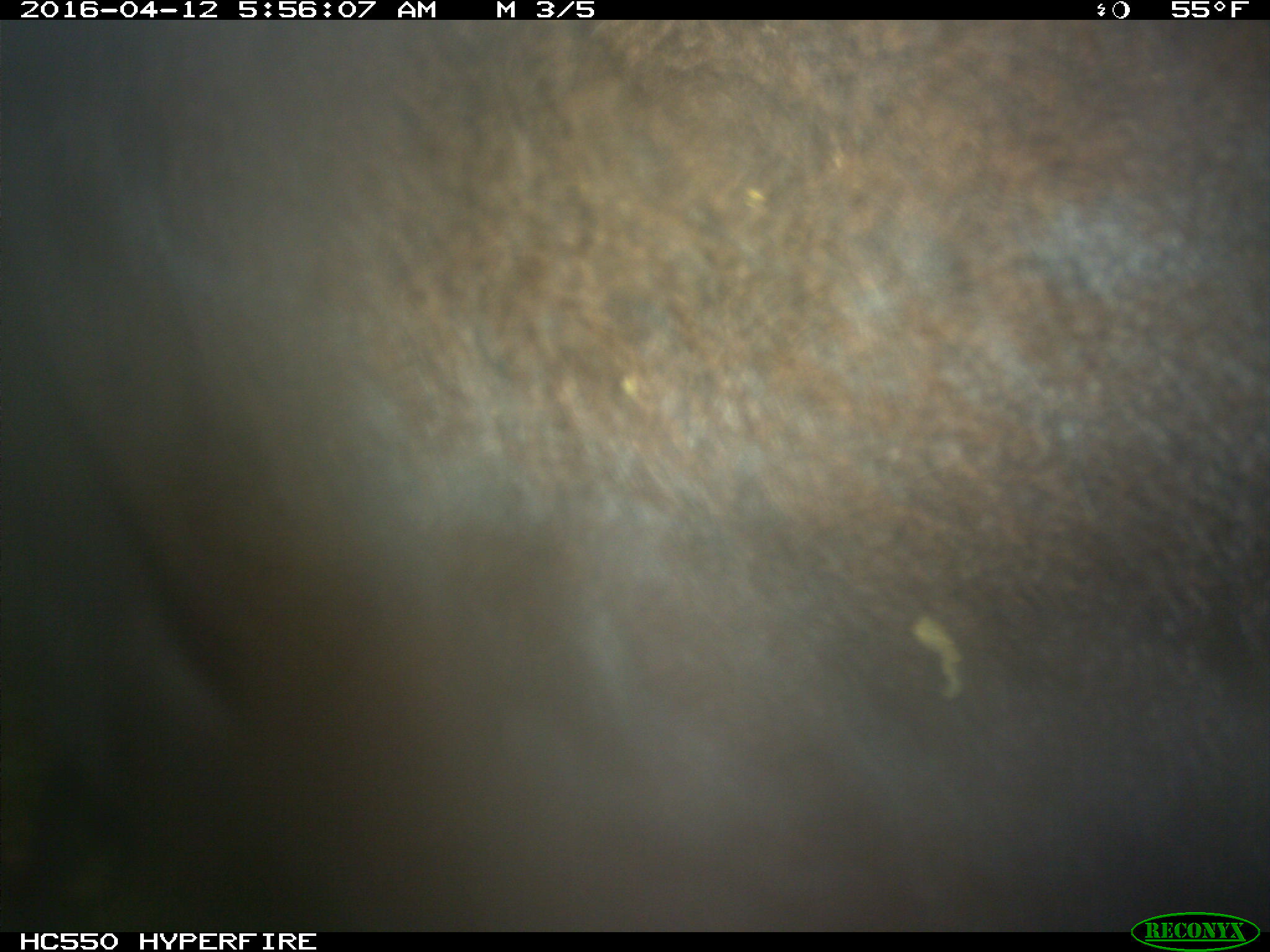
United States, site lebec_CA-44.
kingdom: Animalia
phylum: Chordata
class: Mammalia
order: Artiodactyla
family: Bovidae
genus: Bos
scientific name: Bos taurus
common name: domestic cow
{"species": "Bos taurus (domestic cow)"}